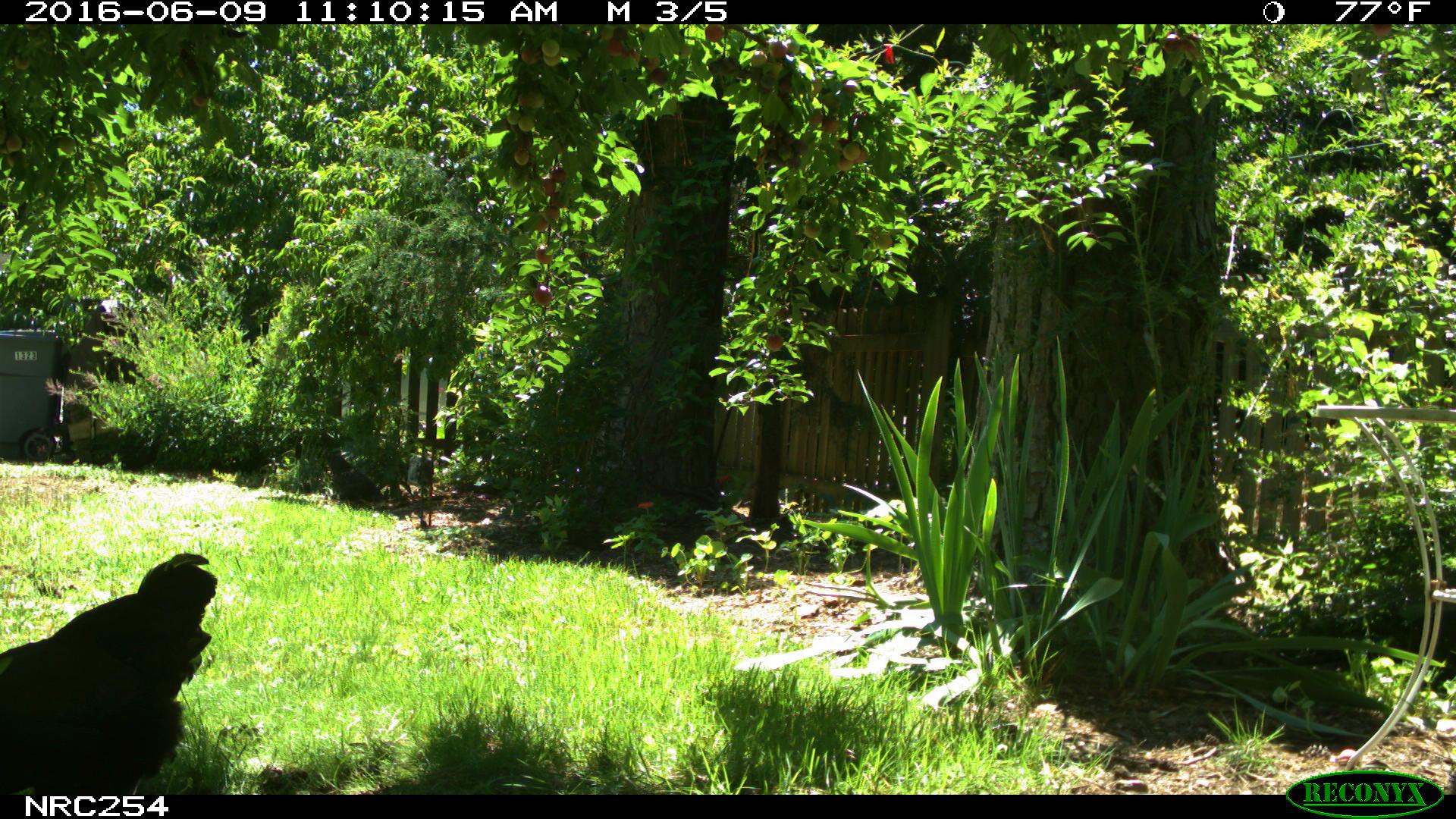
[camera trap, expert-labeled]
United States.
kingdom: Animalia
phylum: Chordata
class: Aves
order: Galliformes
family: Phasianidae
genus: Gallus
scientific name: Gallus gallus domesticus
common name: domestic chicken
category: Chicken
Chicken (domestic chicken) (Gallus gallus domesticus).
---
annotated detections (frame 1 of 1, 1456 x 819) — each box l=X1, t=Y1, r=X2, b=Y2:
Chicken: l=4, t=526, r=235, b=780